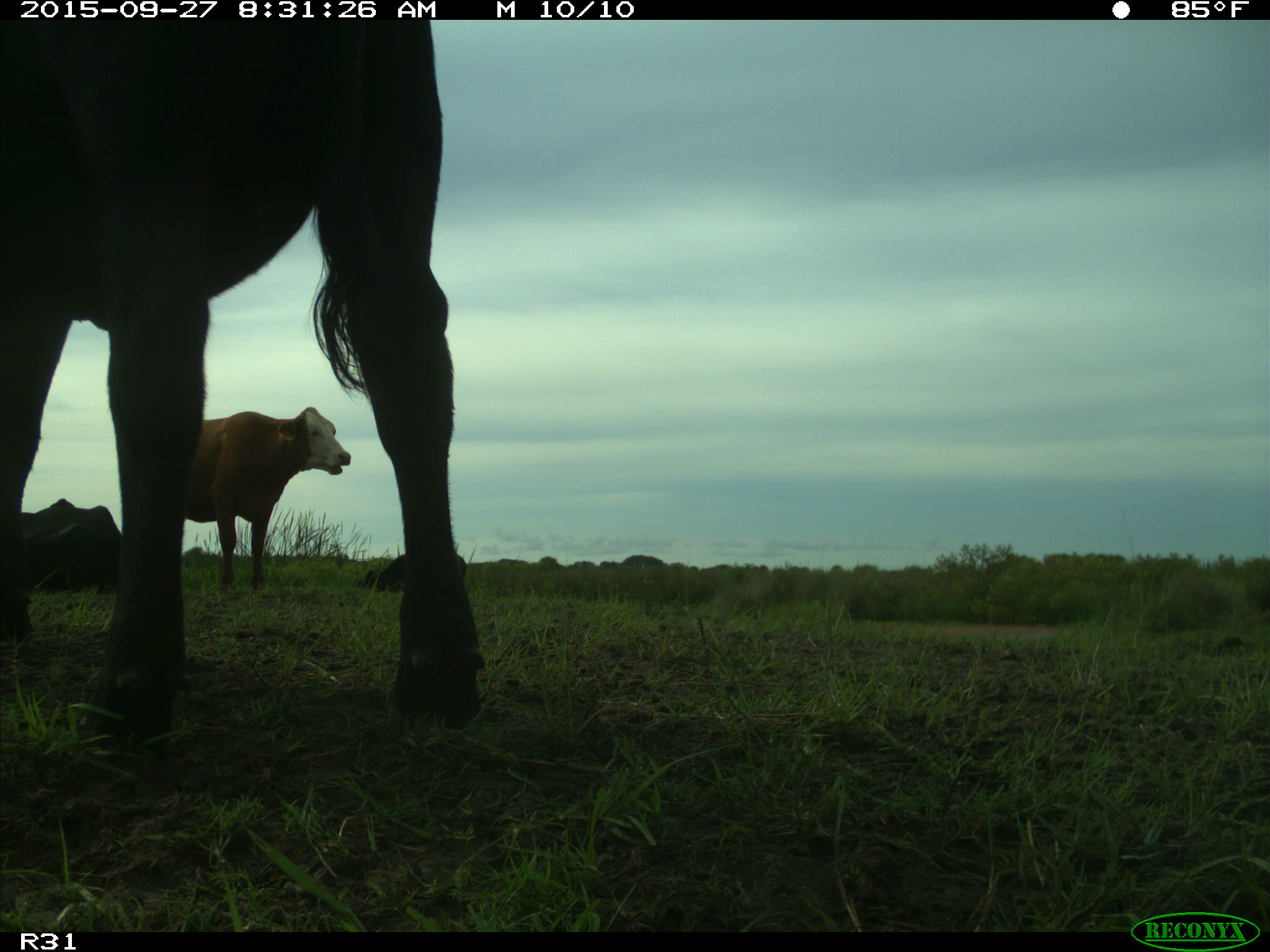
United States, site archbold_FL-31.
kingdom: Animalia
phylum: Chordata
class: Mammalia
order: Artiodactyla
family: Bovidae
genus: Bos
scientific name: Bos taurus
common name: domestic cow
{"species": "Bos taurus (domestic cow)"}